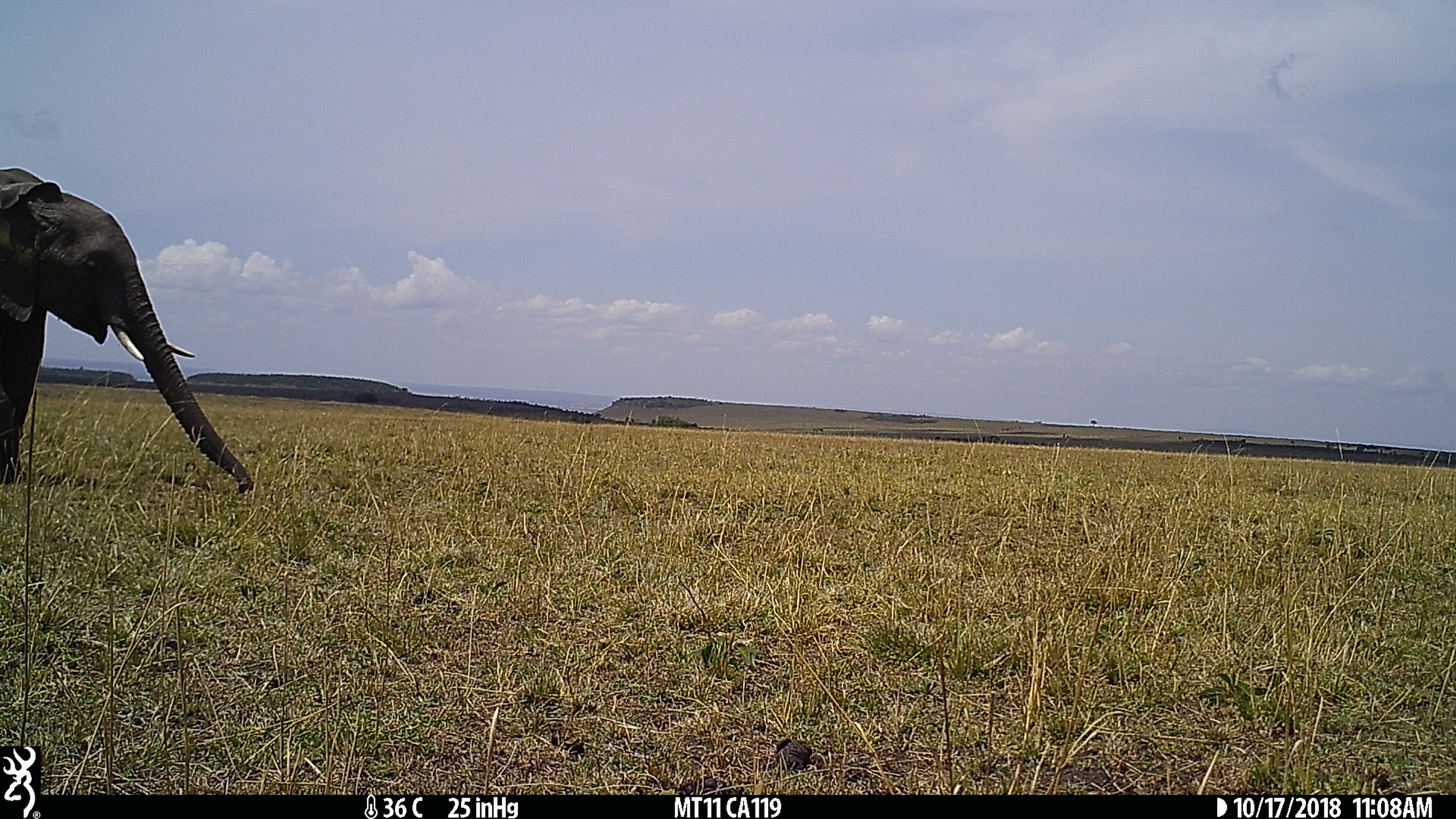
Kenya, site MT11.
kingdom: Animalia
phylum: Chordata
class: Mammalia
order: Proboscidea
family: Elephantidae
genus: Loxodonta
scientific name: Loxodonta africana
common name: elephant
Elephant (Loxodonta africana).